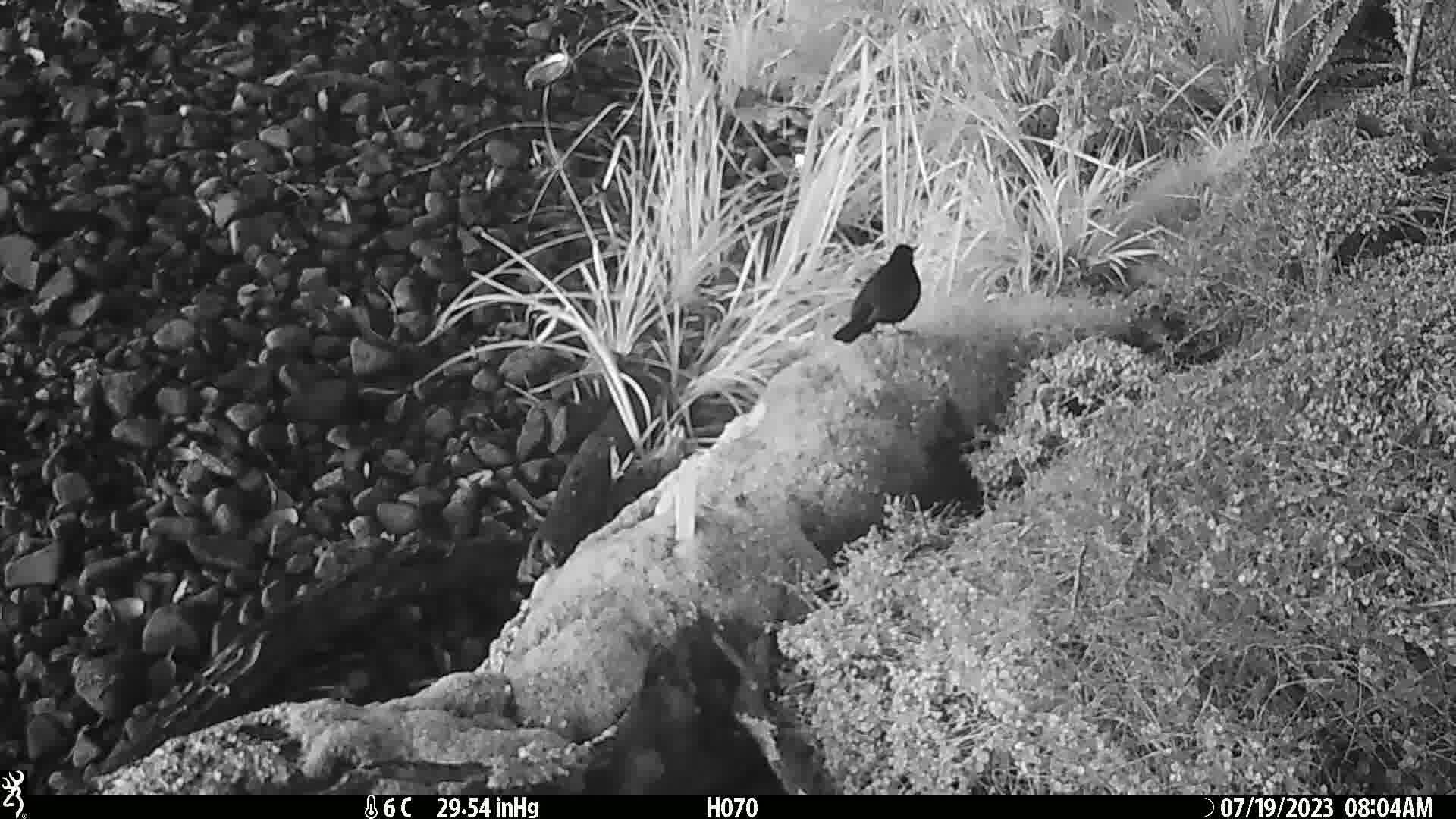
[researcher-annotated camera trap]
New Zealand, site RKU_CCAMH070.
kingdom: Animalia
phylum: Chordata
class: Aves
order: Passeriformes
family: Turdidae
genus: Turdus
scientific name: Turdus merula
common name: eurasian blackbird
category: blackbird